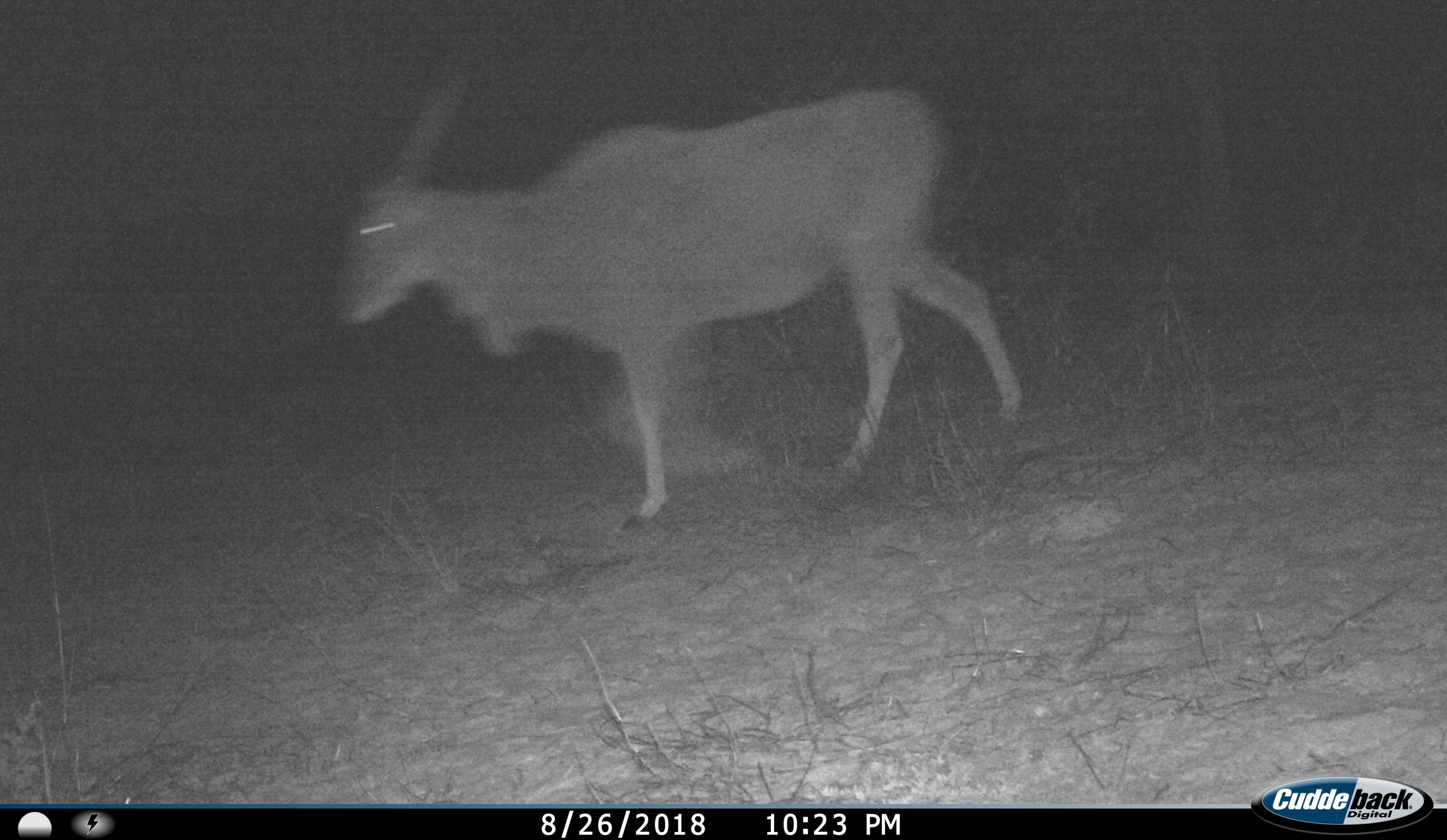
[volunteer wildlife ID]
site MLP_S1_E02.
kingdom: Animalia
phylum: Chordata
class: Mammalia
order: Artiodactyla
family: Bovidae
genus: Tragelaphus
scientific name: Tragelaphus oryx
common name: eland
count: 1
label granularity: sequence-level